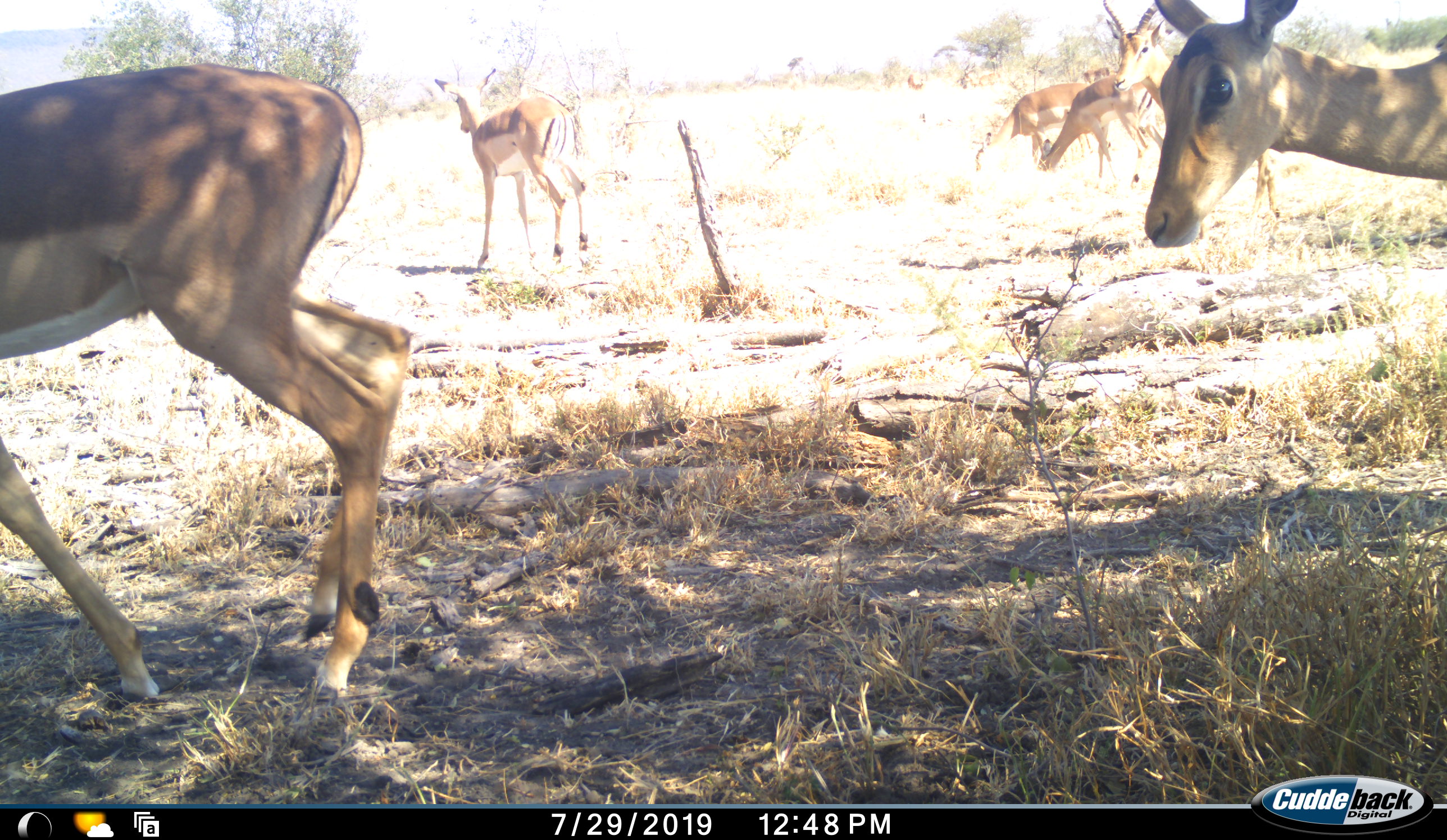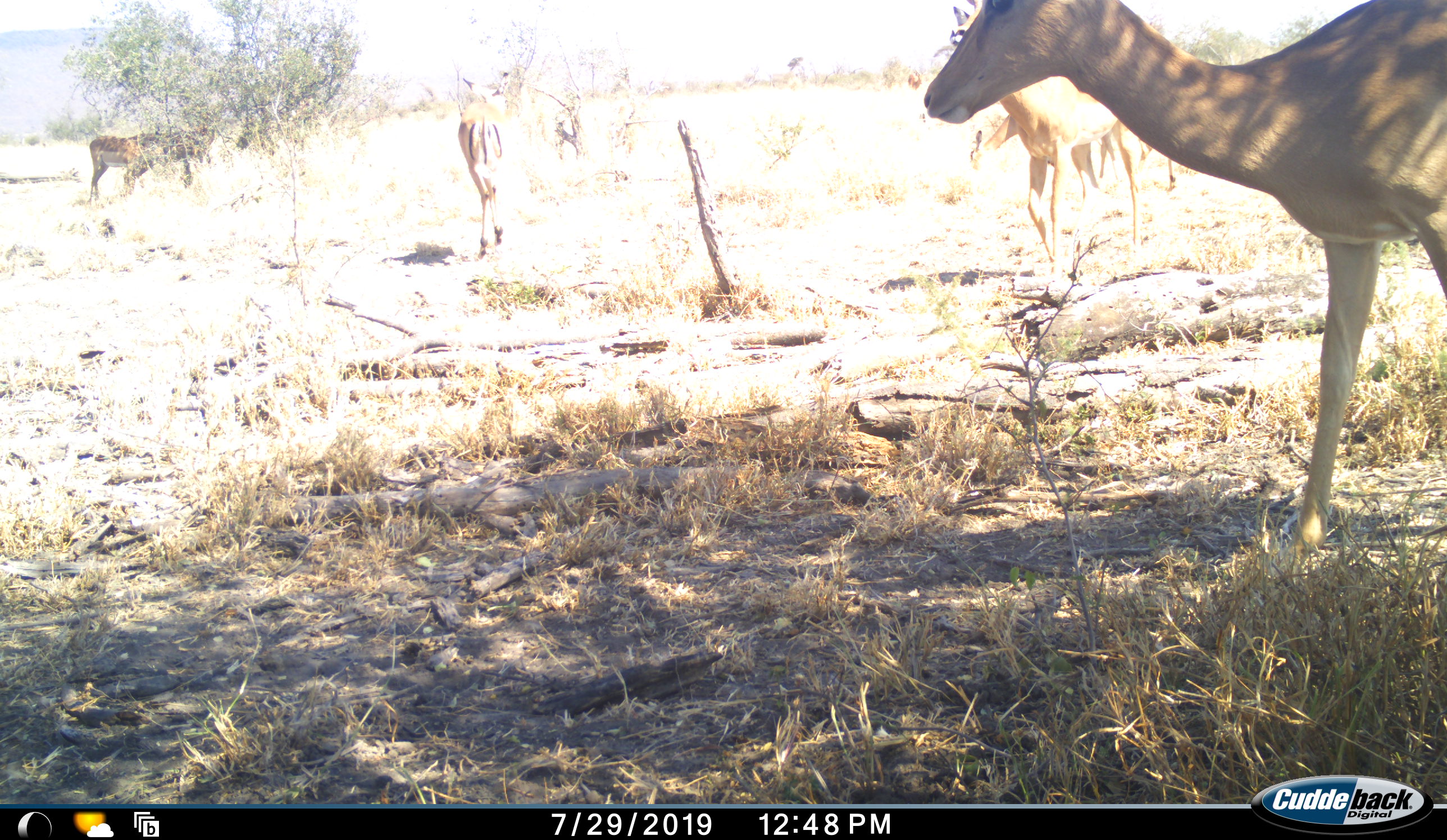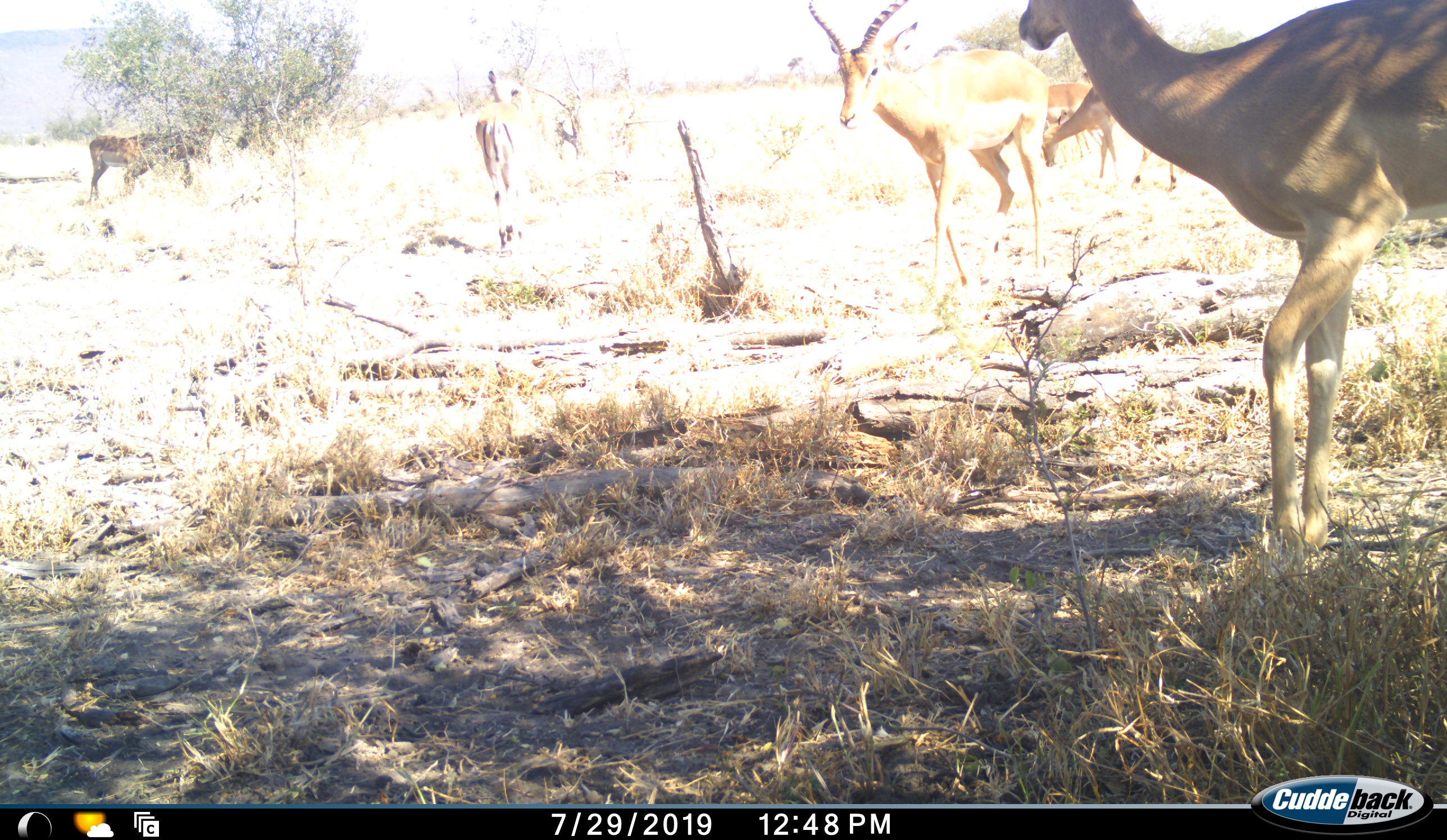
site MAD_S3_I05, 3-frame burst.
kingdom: Animalia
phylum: Chordata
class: Mammalia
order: Artiodactyla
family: Bovidae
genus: Aepyceros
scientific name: Aepyceros melampus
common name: impala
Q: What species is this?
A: Impala (Aepyceros melampus).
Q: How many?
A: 7.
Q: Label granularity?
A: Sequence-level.